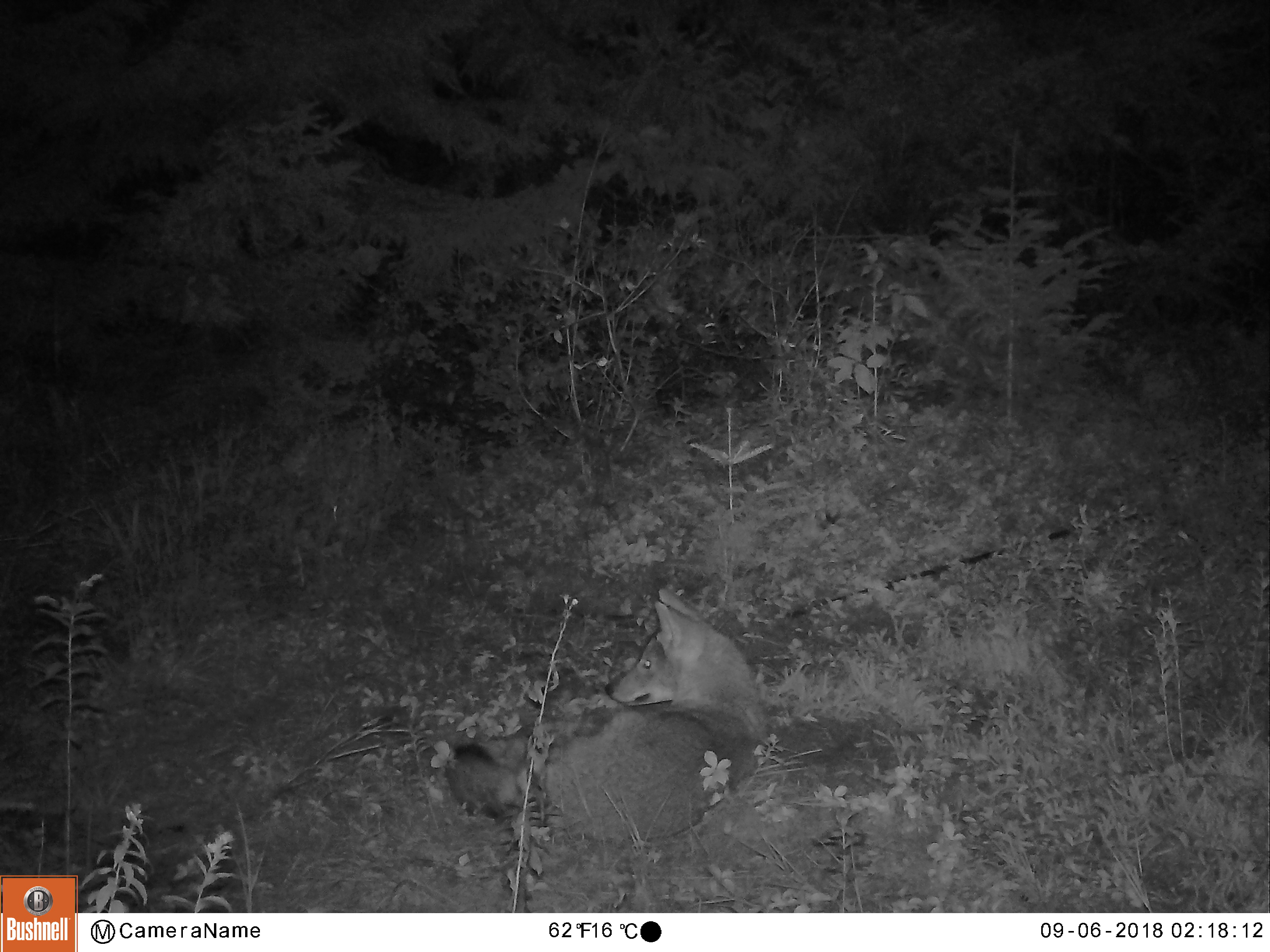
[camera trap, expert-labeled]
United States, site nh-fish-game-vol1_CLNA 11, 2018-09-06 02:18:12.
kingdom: Animalia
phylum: Chordata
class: Mammalia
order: Carnivora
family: Canidae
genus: Canis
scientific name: Canis latrans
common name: coyote